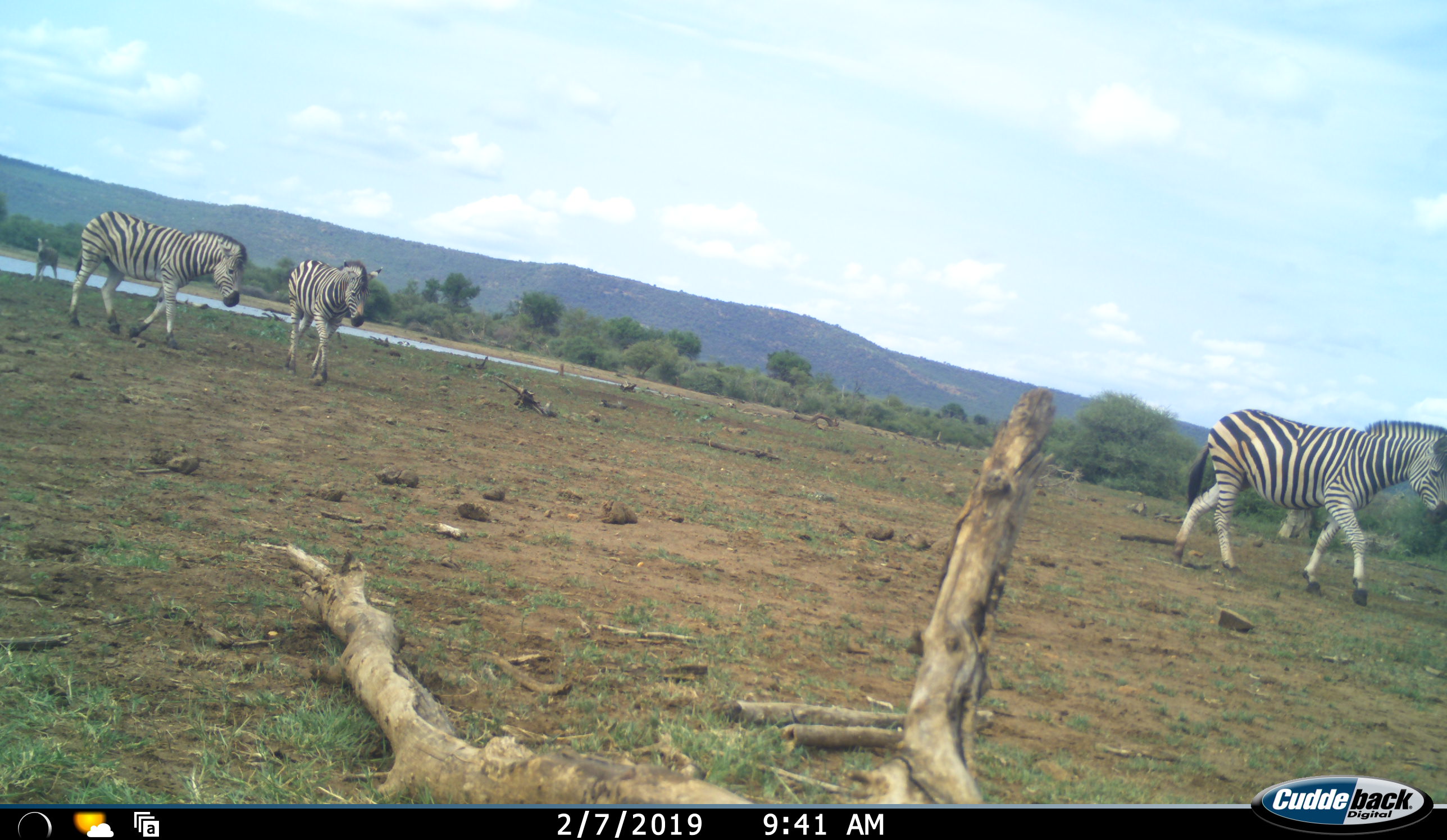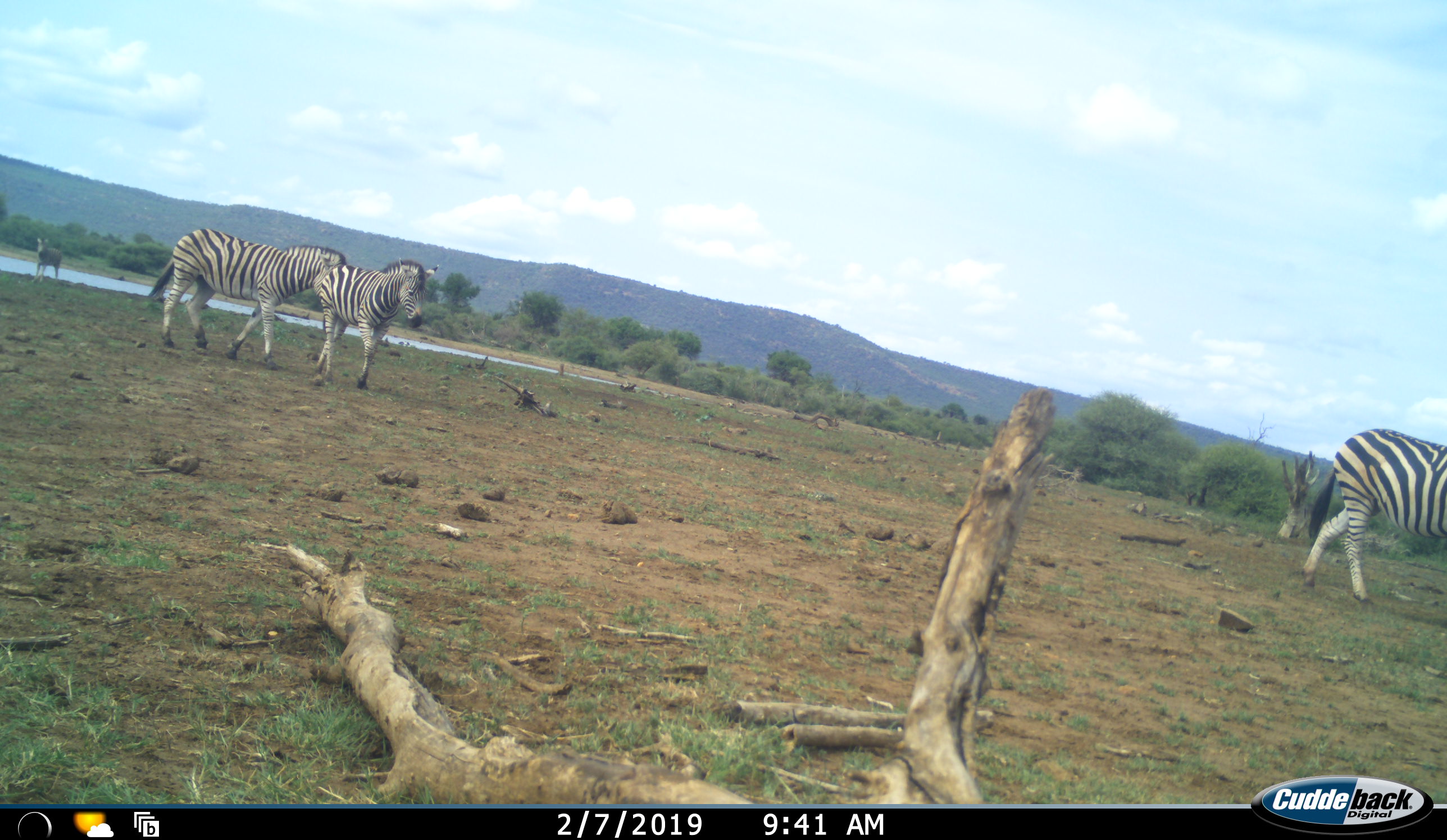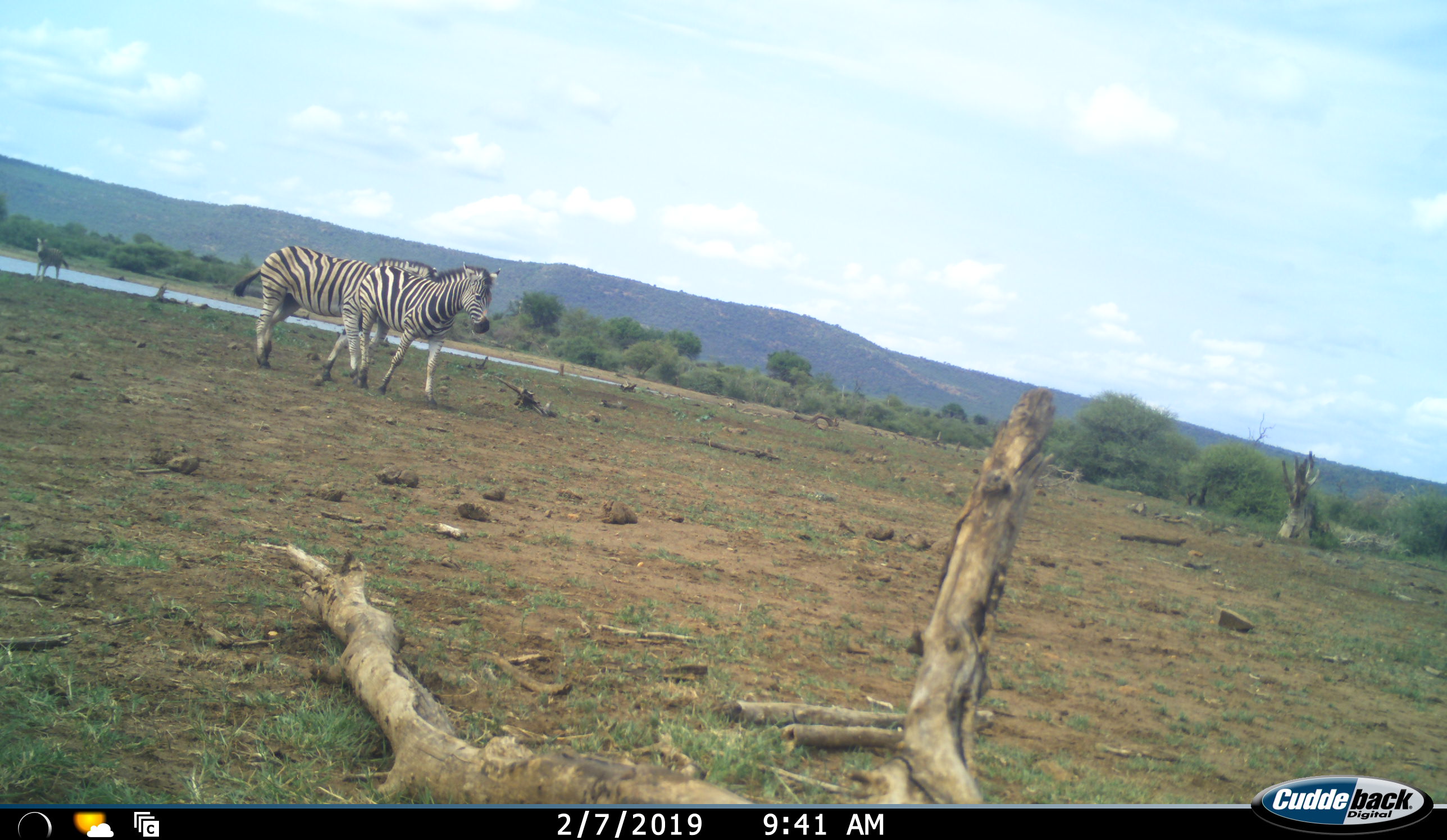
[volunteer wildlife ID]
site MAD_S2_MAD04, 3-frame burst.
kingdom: Animalia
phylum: Chordata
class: Mammalia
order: Perissodactyla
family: Equidae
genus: Equus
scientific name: Equus quagga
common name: plains zebra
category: zebraplains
Zebraplains (plains zebra) (Equus quagga), count 3. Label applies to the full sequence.